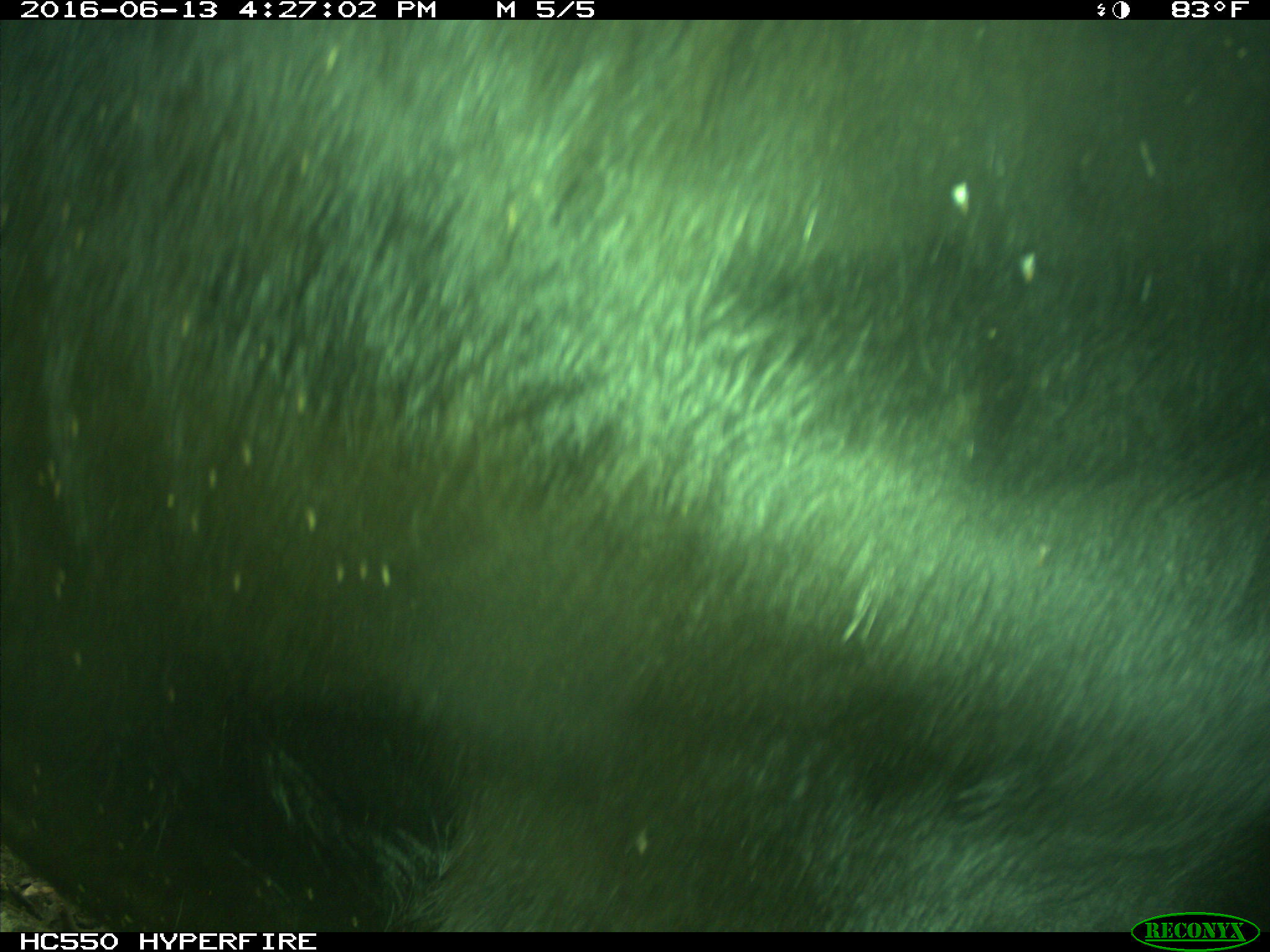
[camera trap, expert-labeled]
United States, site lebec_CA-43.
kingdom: Animalia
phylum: Chordata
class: Mammalia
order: Artiodactyla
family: Bovidae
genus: Bos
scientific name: Bos taurus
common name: domestic cow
Bos taurus (domestic cow).